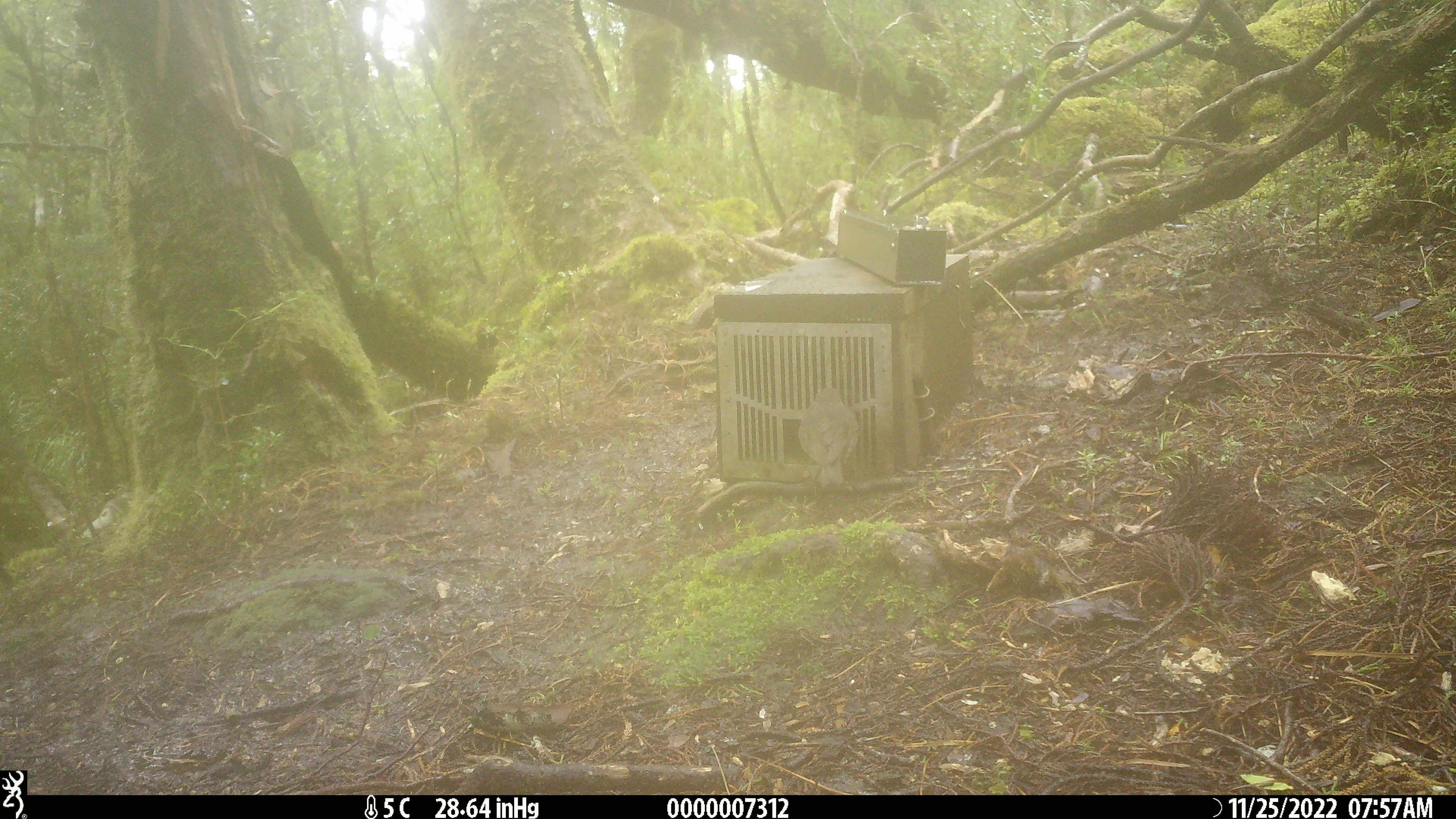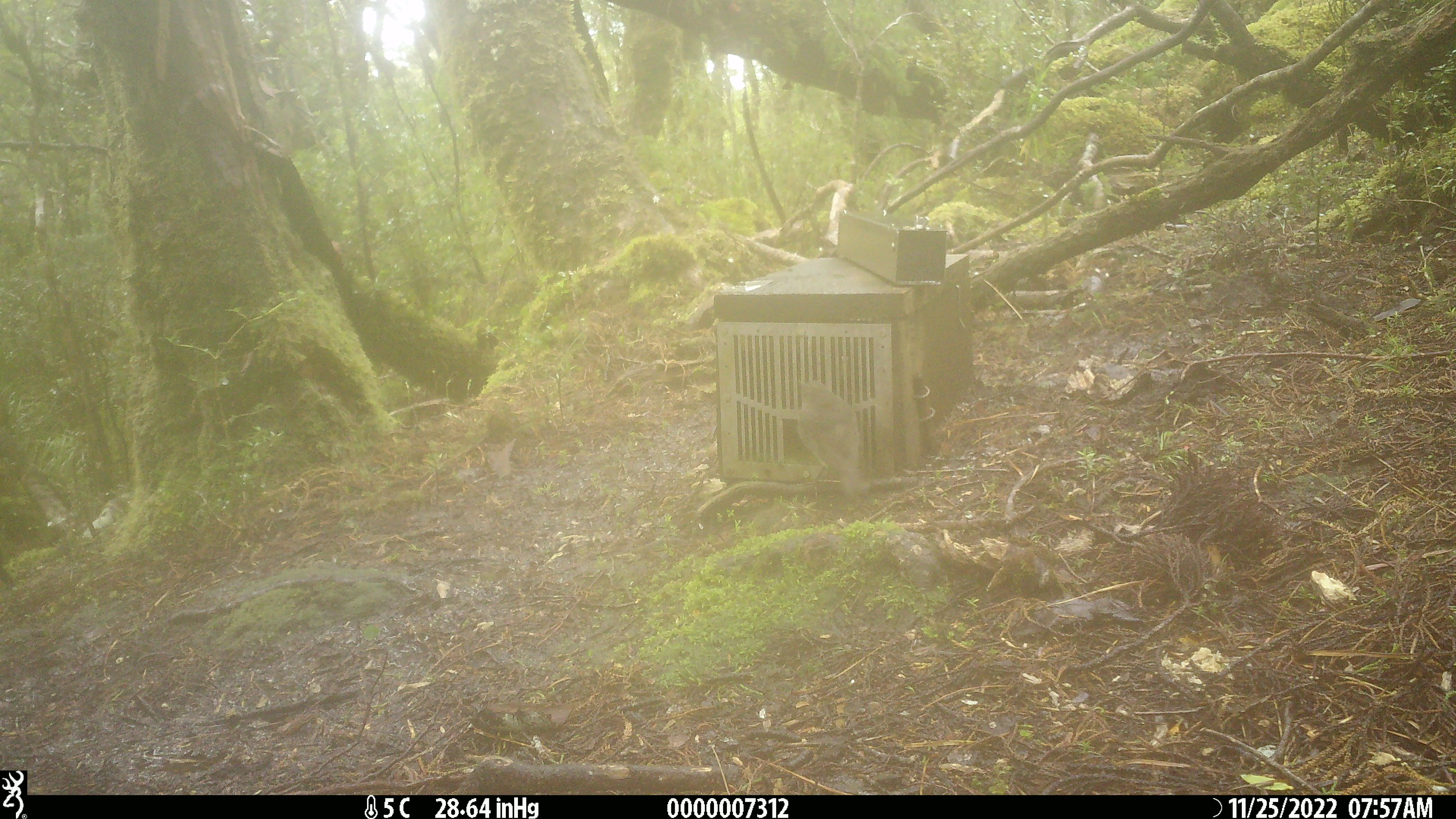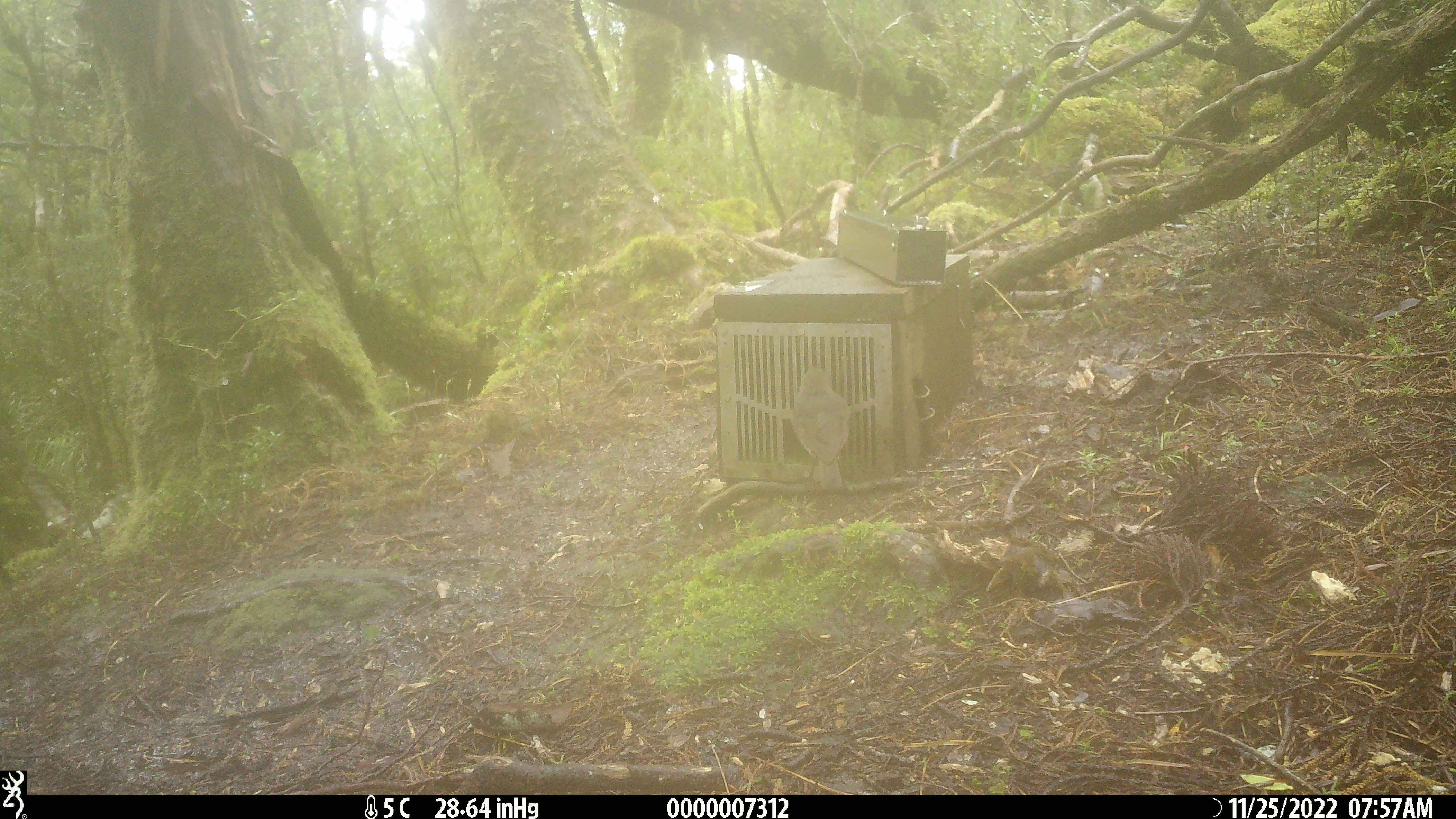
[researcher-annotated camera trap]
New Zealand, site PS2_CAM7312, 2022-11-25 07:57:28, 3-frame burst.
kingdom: Animalia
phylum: Chordata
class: Aves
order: Passeriformes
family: Petroicidae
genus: Petroica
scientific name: Petroica australis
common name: new zealand robin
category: robin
Robin (new zealand robin) (Petroica australis).